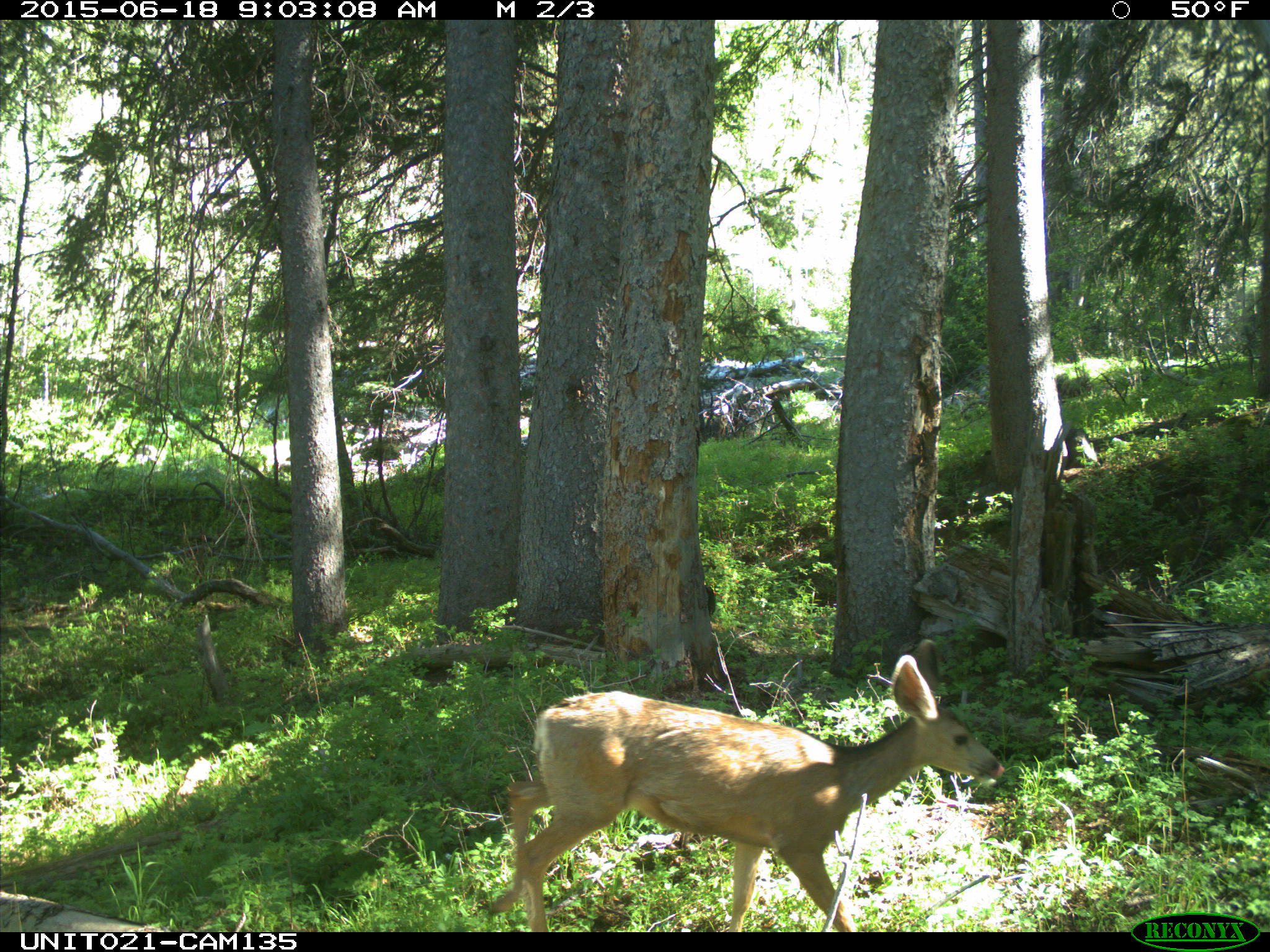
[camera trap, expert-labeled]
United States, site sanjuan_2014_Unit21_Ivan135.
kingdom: Animalia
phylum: Chordata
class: Mammalia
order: Artiodactyla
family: Cervidae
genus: Odocoileus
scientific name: Odocoileus hemionus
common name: mule deer